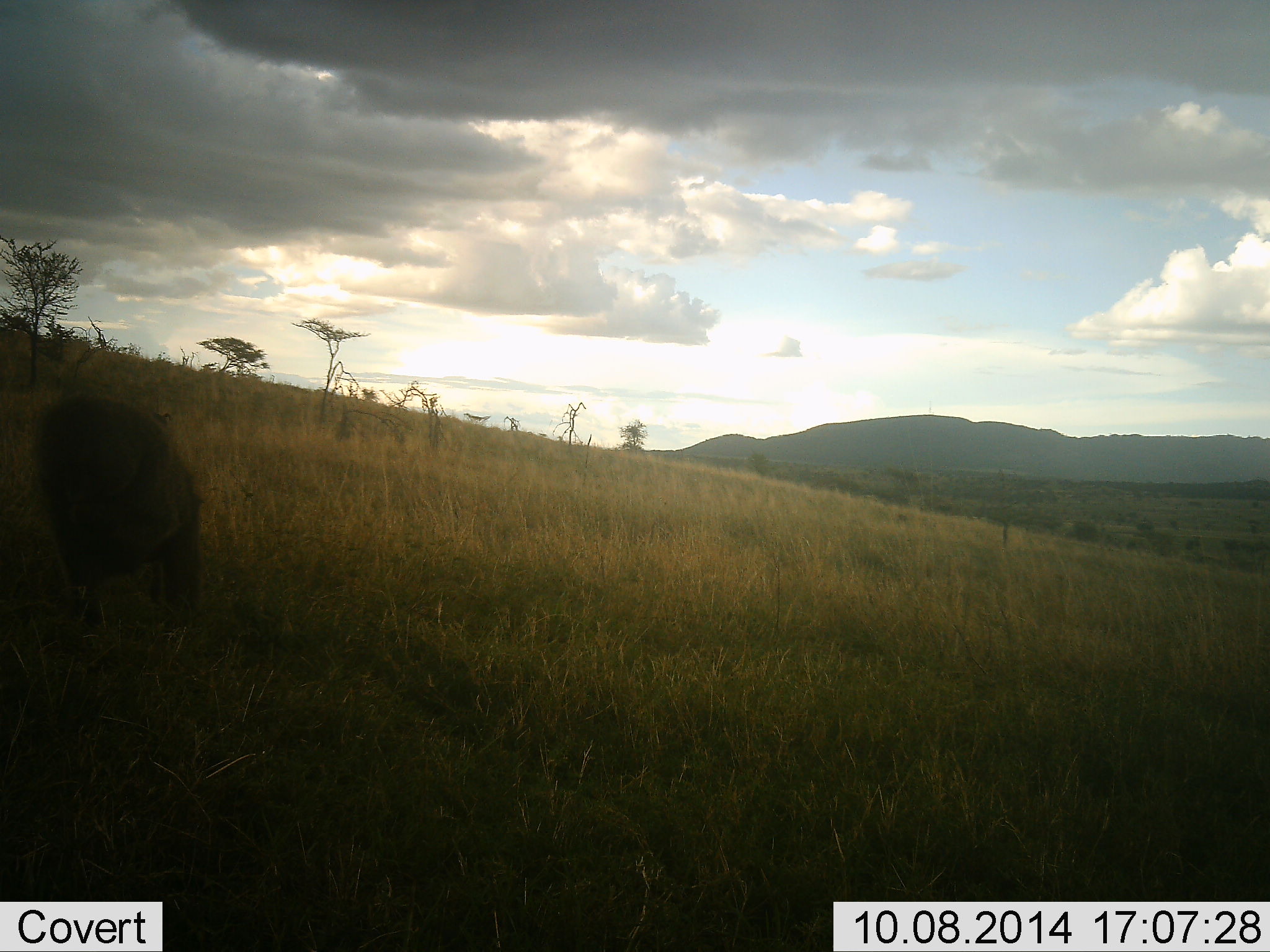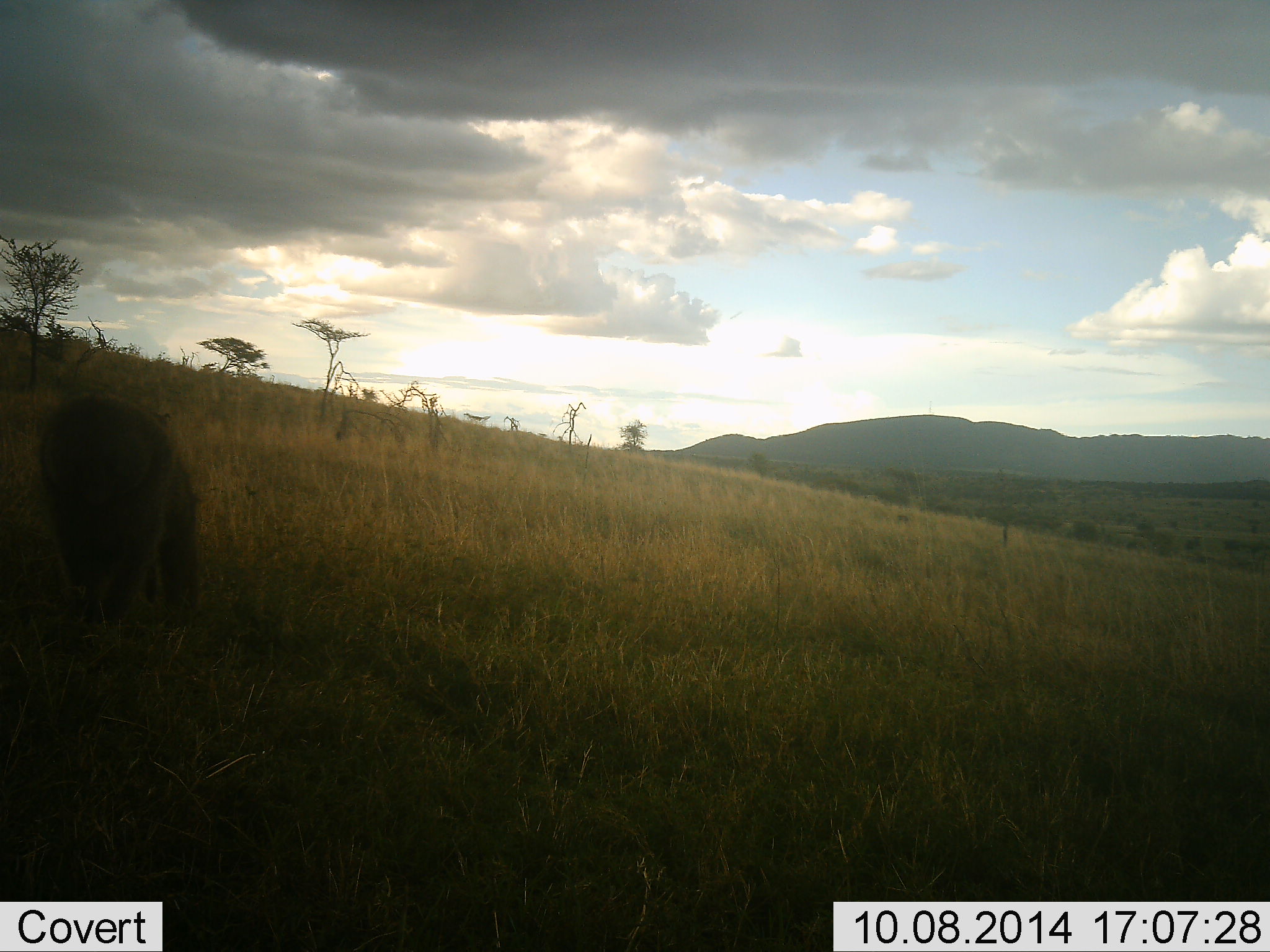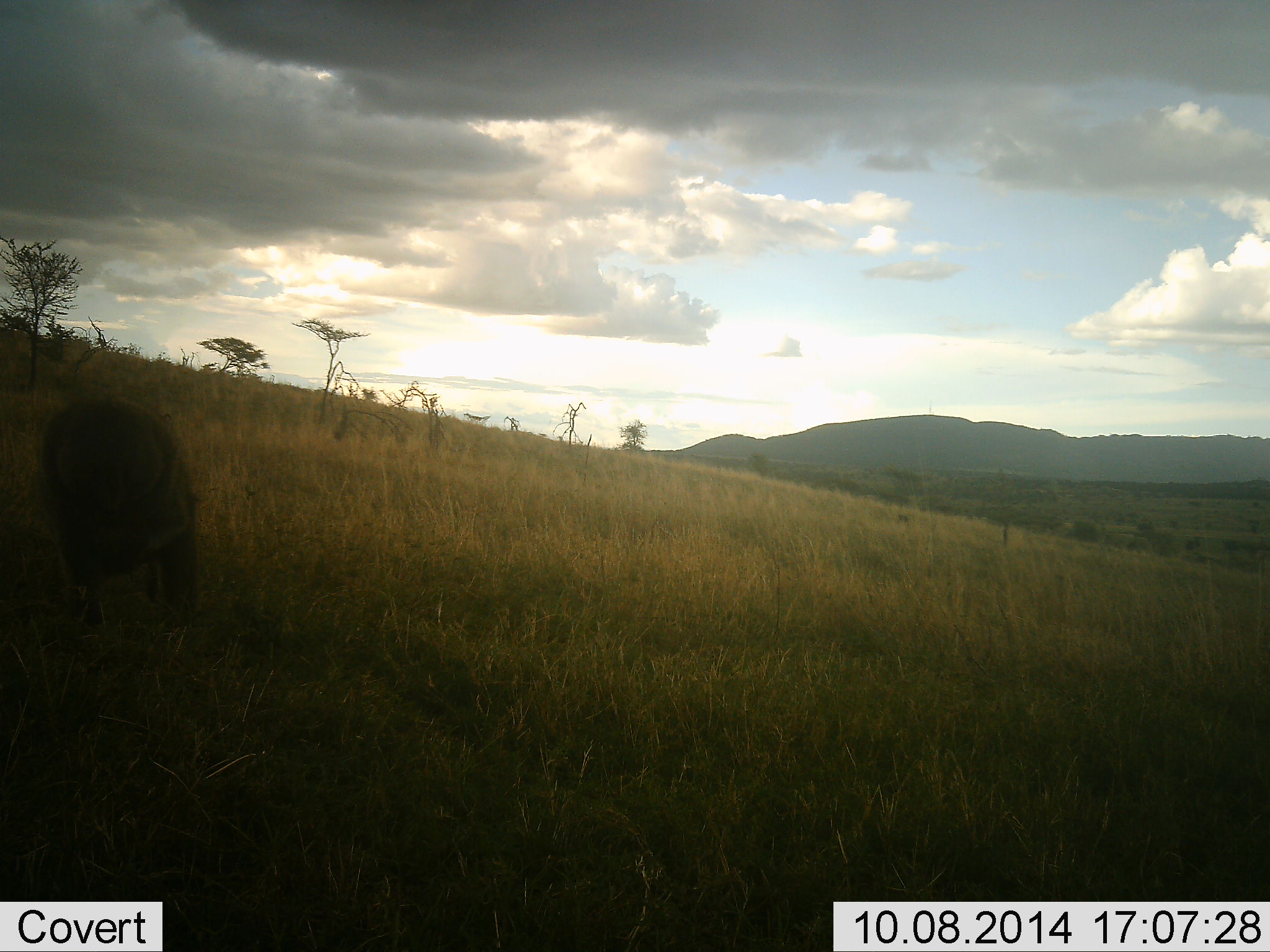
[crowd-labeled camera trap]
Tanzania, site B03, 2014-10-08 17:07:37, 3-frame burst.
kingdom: Animalia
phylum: Chordata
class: Mammalia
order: Primates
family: Cercopithecidae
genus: Papio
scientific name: Papio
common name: baboon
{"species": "baboon (Papio)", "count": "1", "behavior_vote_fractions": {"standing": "11%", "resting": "0%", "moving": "11%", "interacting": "0%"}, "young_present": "0%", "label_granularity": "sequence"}